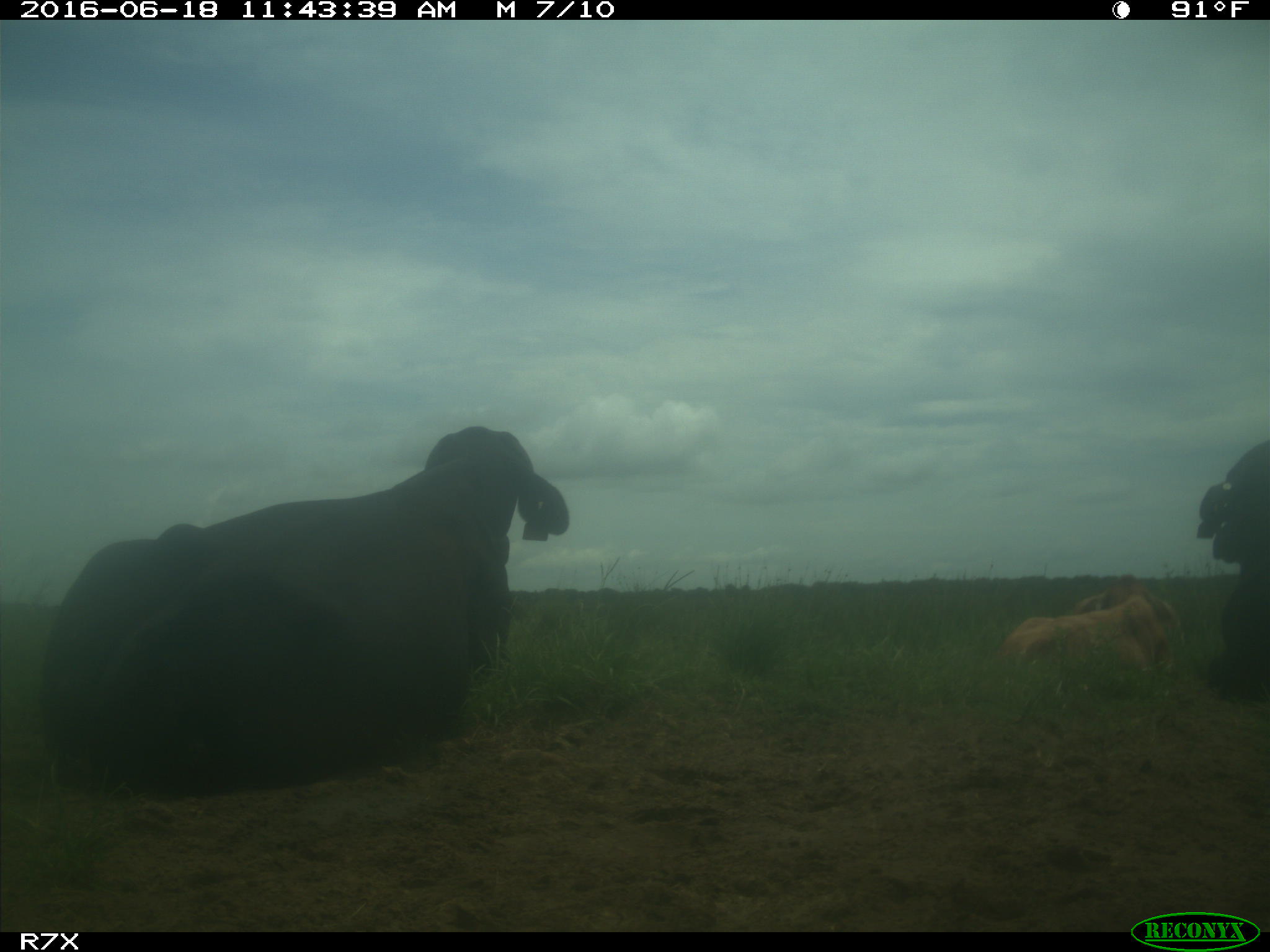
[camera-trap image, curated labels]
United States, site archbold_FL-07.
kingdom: Animalia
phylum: Chordata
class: Mammalia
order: Artiodactyla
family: Bovidae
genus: Bos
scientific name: Bos taurus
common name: domestic cow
Bos taurus (domestic cow).